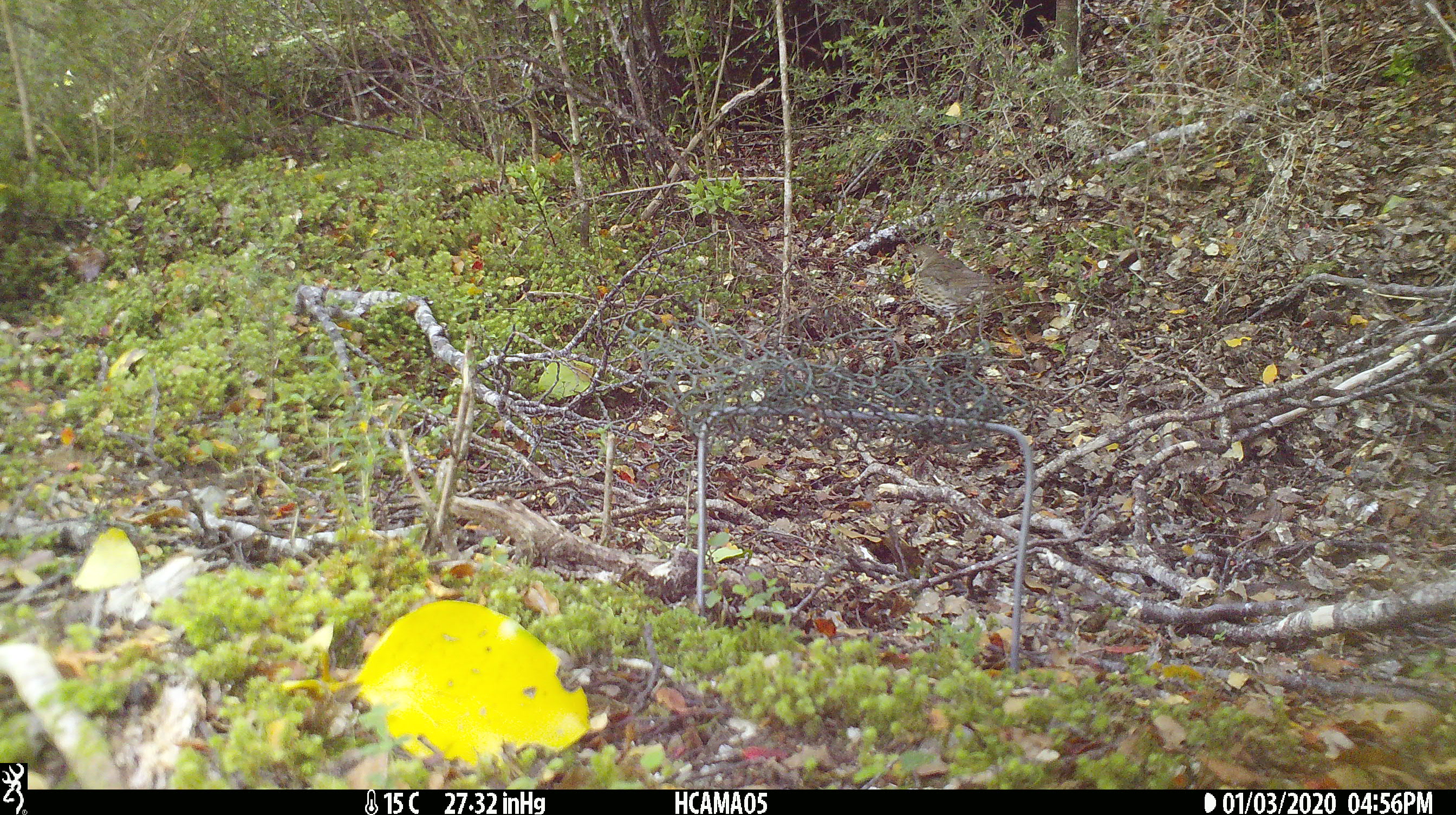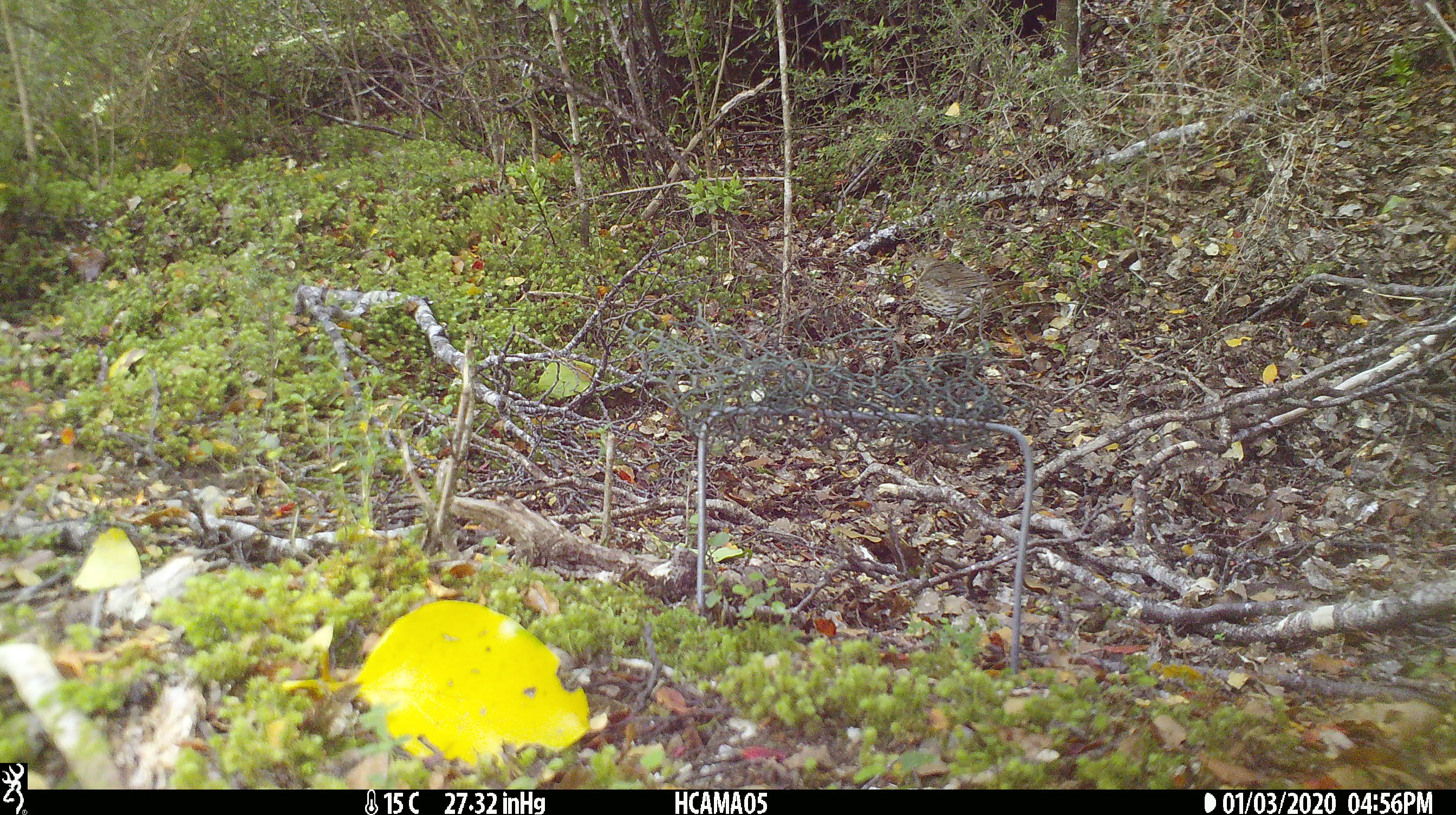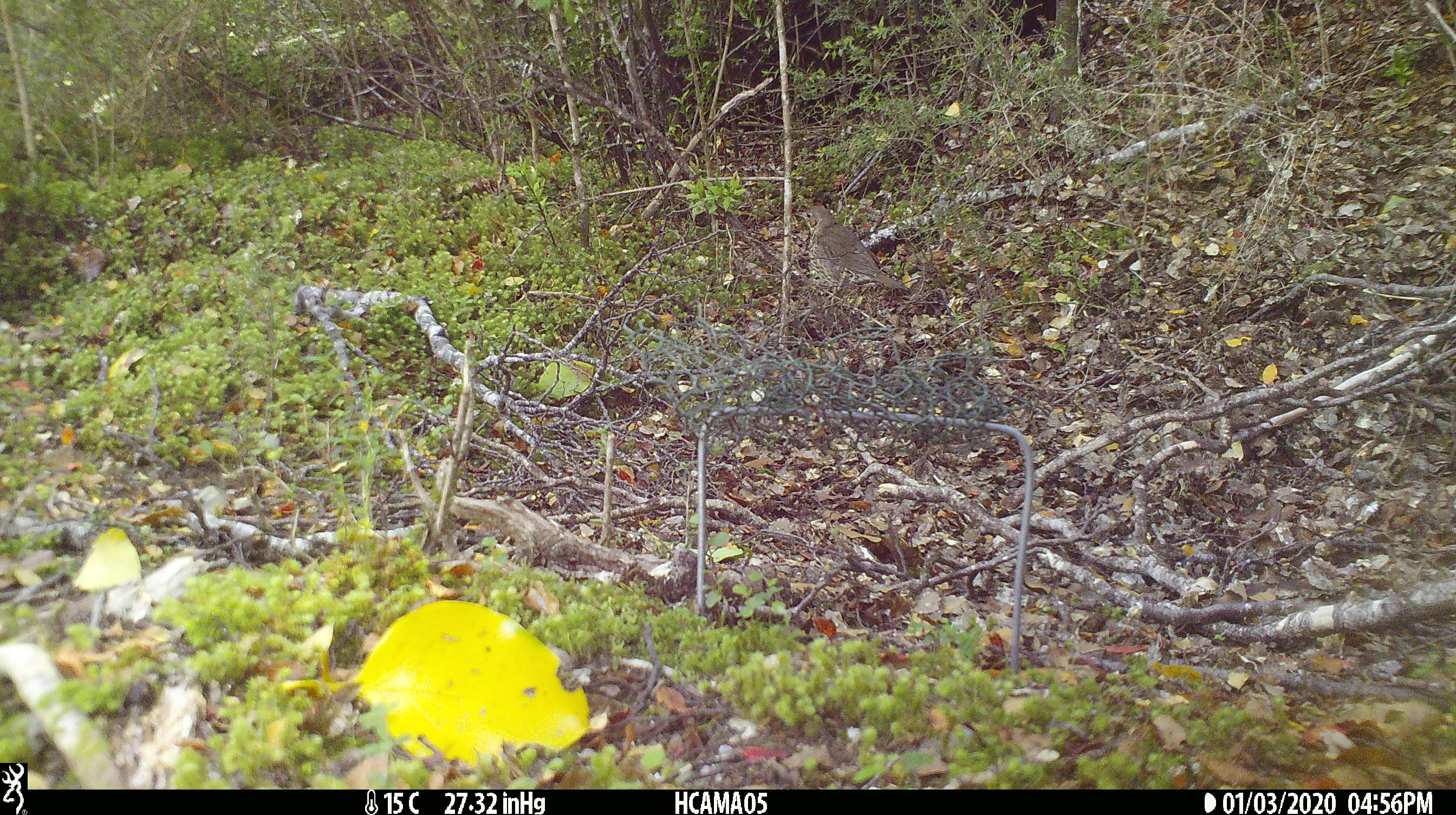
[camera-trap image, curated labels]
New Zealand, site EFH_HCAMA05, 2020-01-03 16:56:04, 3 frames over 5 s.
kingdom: Animalia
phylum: Chordata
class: Aves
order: Passeriformes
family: Turdidae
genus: Turdus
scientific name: Turdus philomelos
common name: song thrush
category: thrush